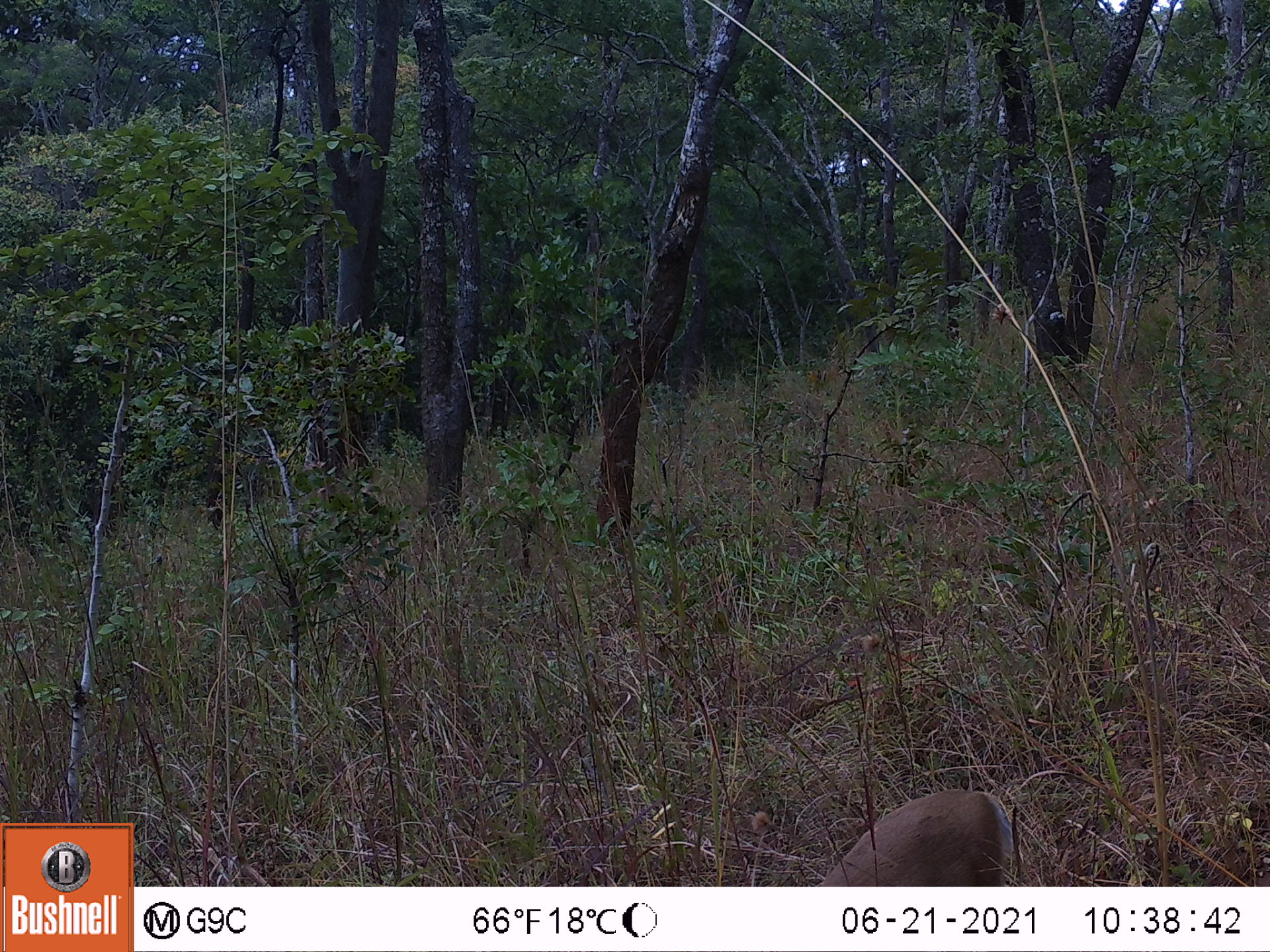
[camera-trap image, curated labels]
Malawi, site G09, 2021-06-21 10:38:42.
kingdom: Animalia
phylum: Chordata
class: Mammalia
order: Artiodactyla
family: Bovidae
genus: Sylvicapra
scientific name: Sylvicapra grimmia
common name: common duiker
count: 1